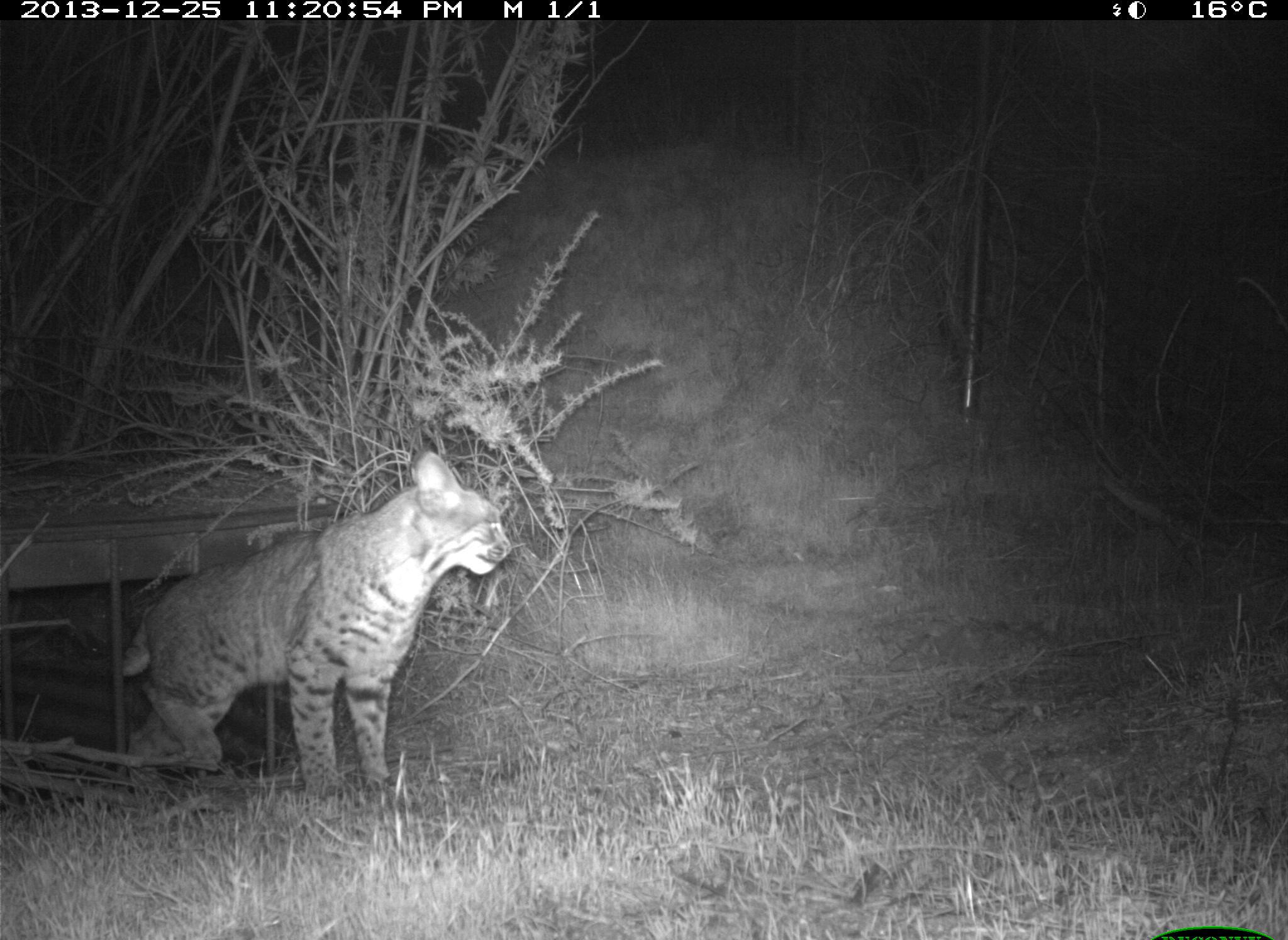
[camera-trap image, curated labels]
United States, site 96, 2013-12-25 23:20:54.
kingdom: Animalia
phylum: Chordata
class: Mammalia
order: Carnivora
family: Felidae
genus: Lynx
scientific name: Lynx rufus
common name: bobcat